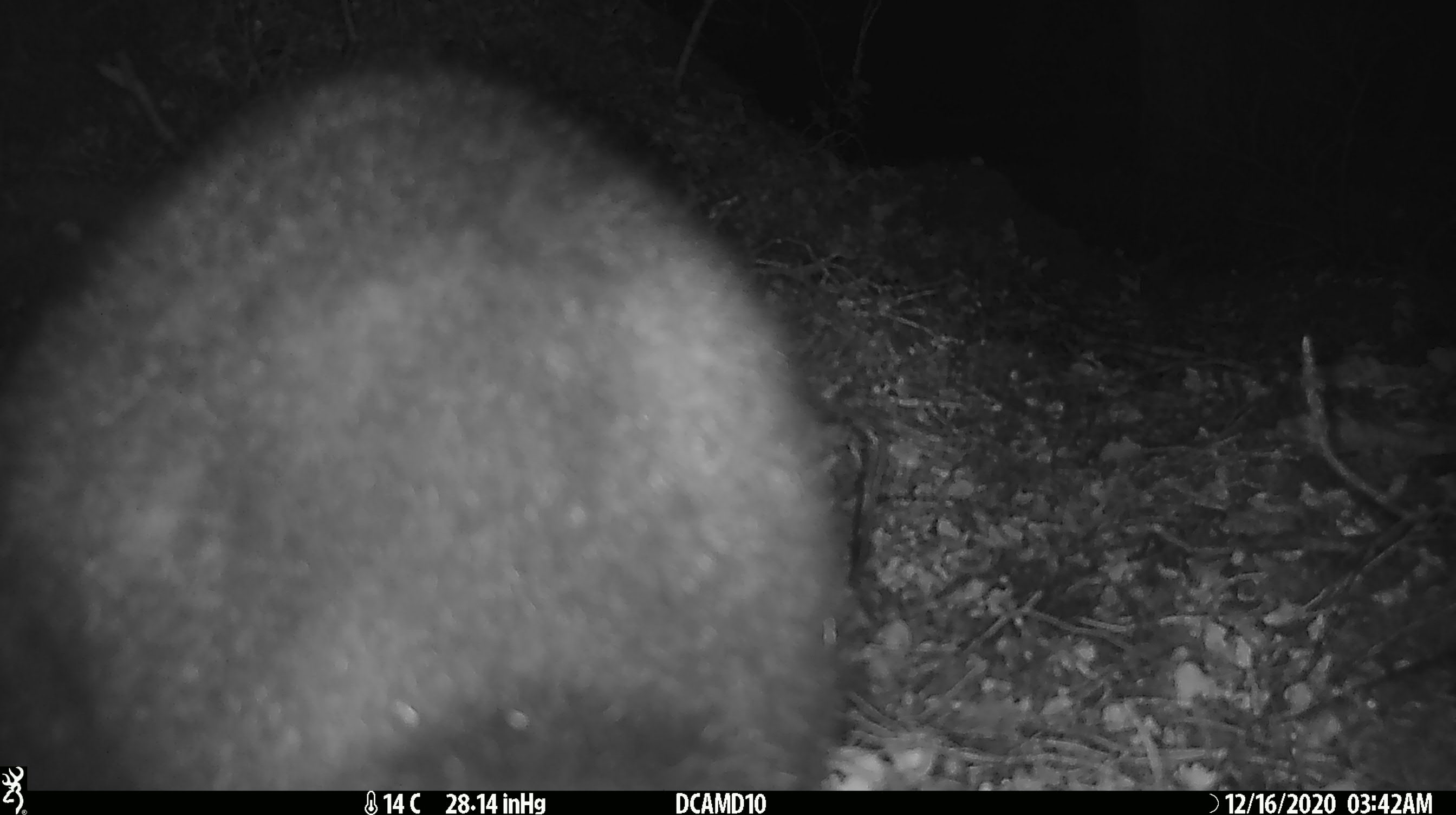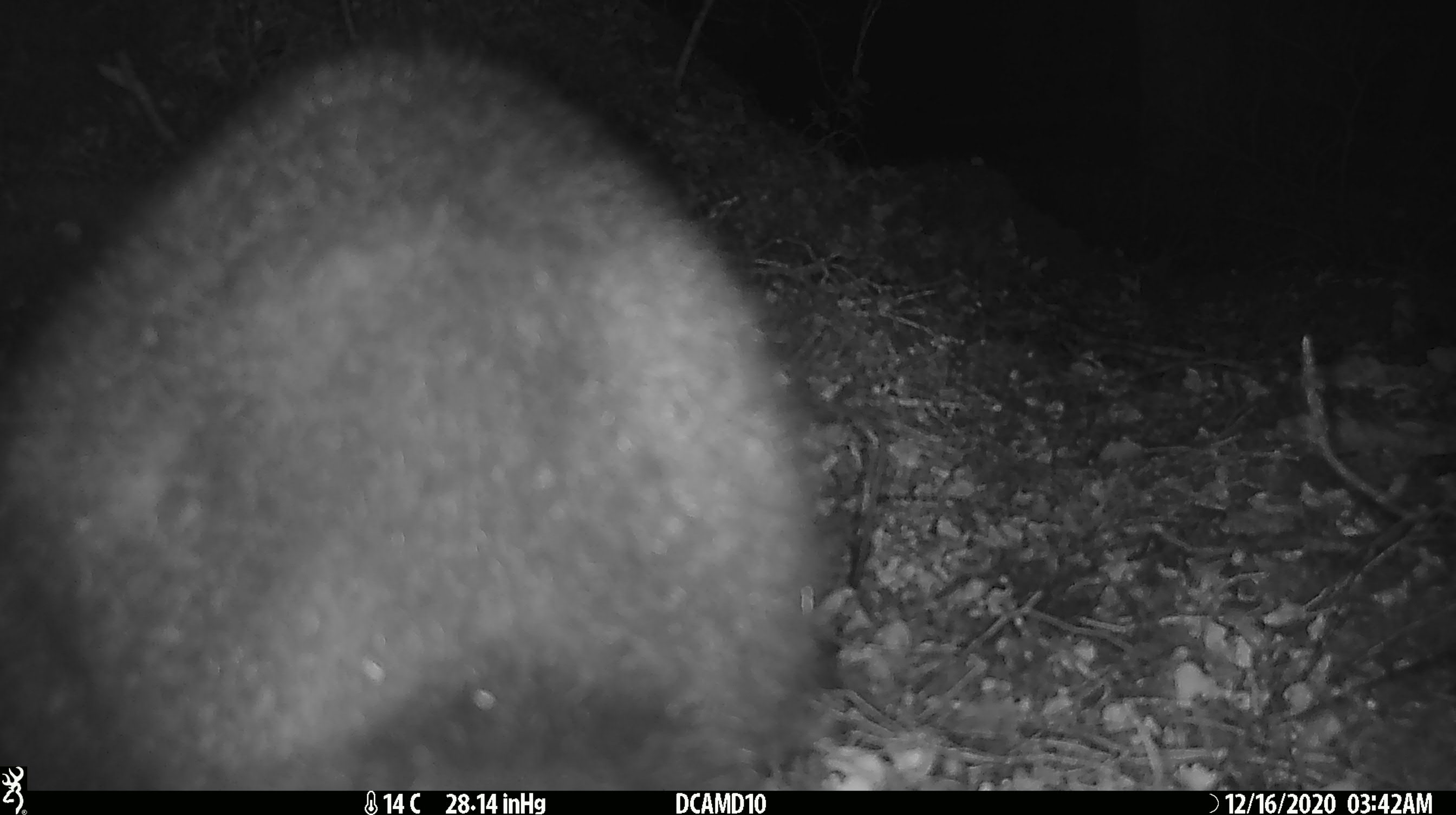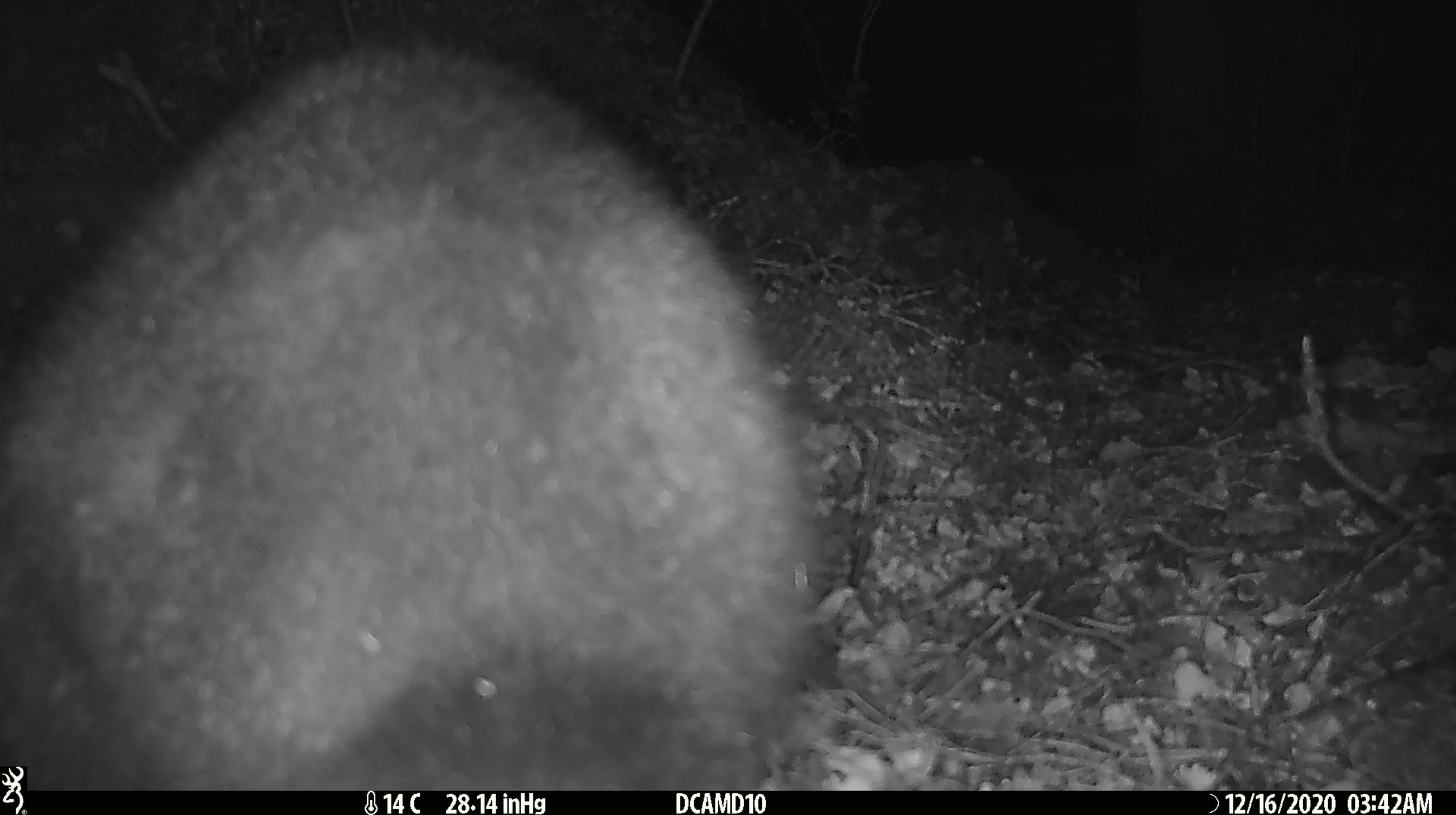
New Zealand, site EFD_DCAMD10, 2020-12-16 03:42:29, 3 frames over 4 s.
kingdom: Animalia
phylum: Chordata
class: Mammalia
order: Diprotodontia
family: Phalangeridae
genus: Trichosurus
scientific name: Trichosurus vulpecula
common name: common brushtail possum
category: possum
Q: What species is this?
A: Possum (common brushtail possum) (Trichosurus vulpecula).